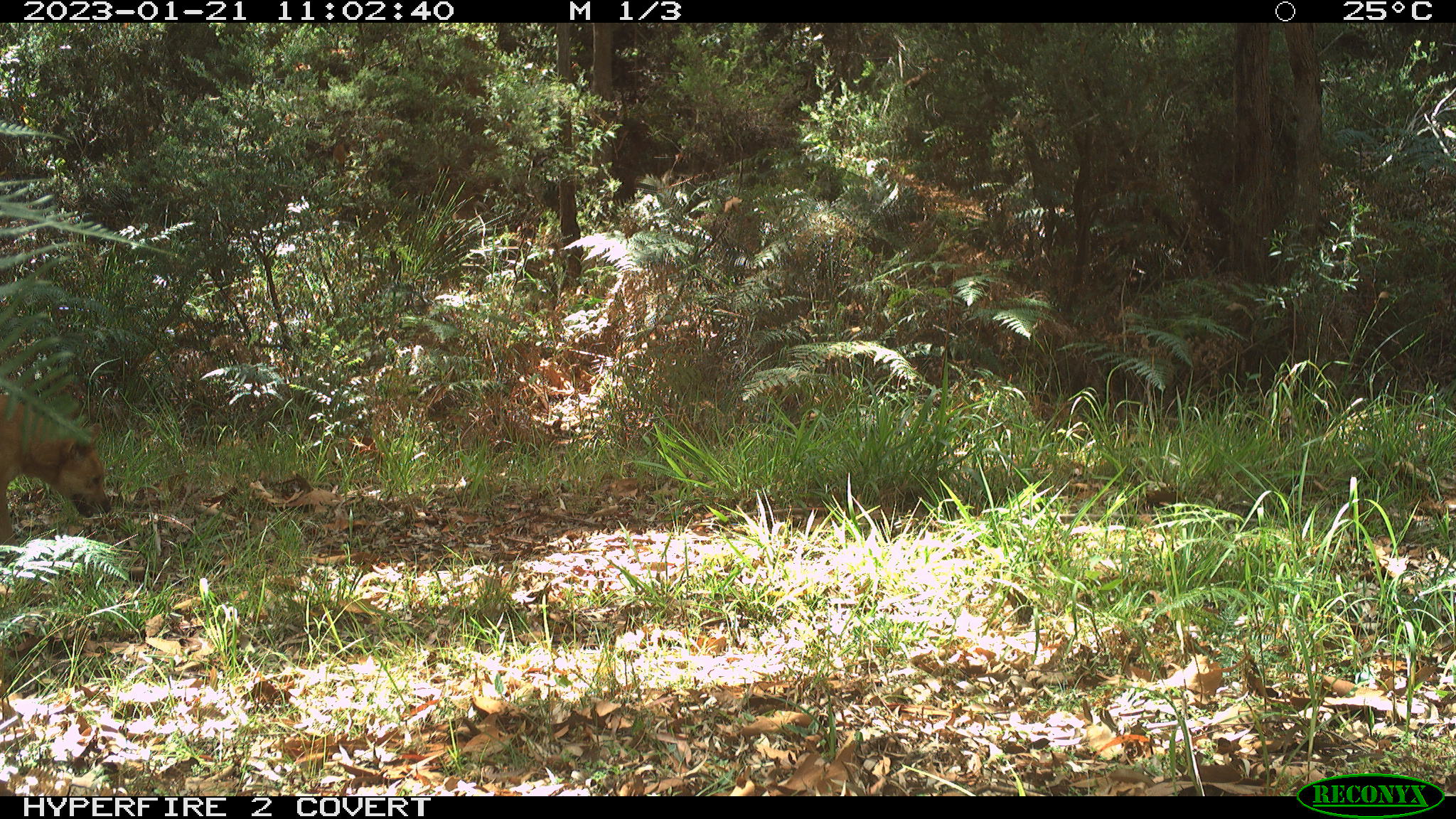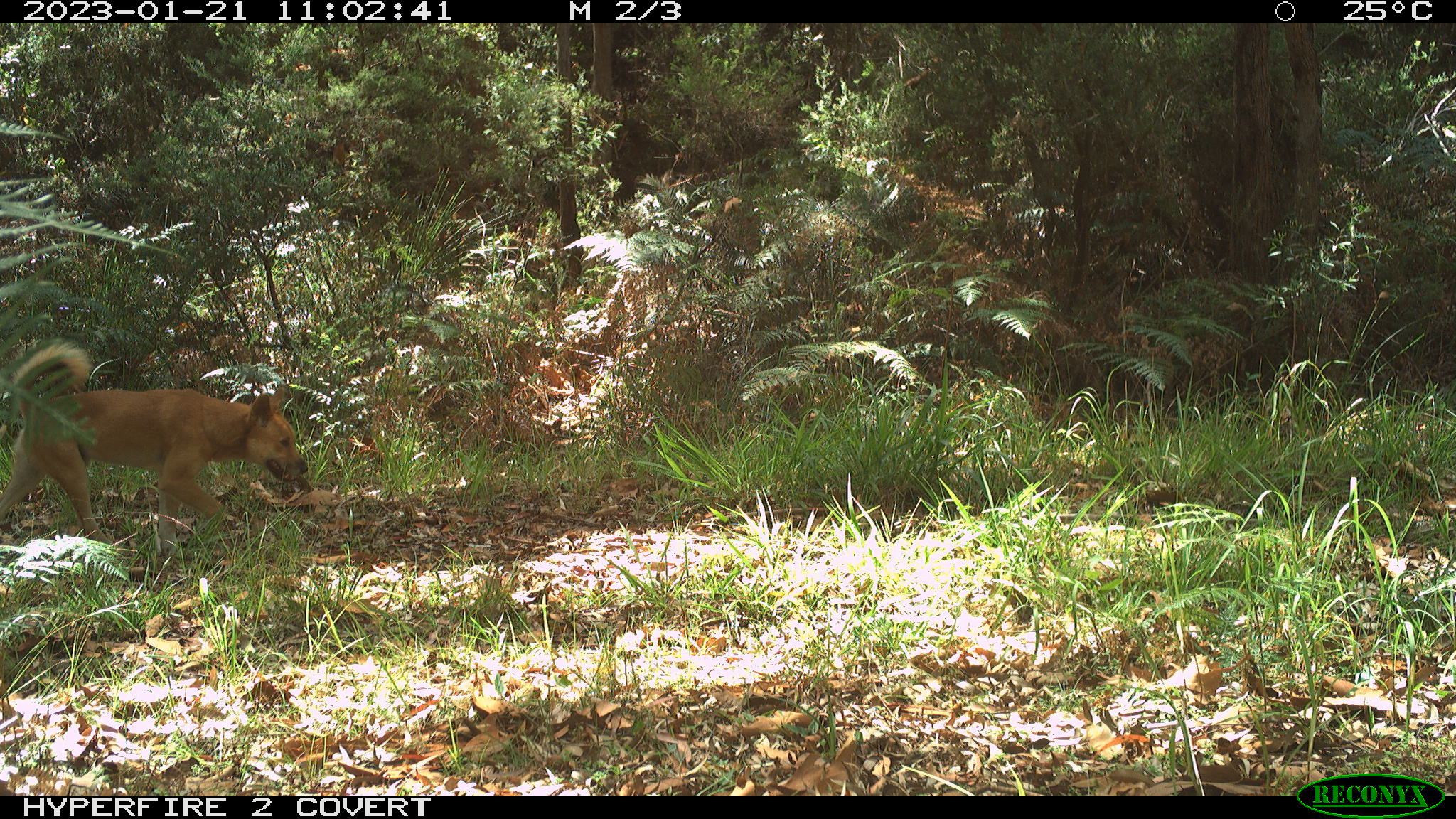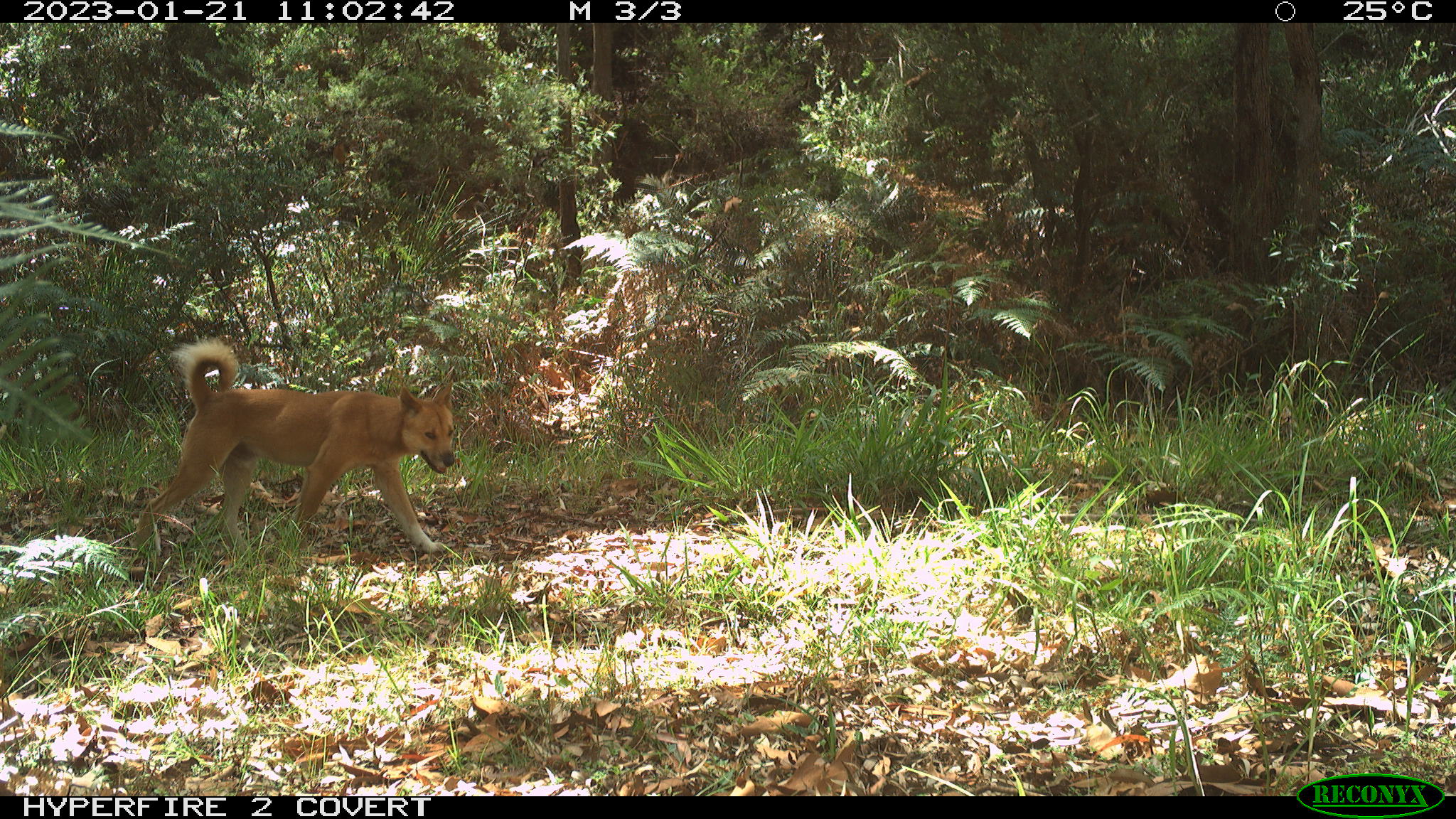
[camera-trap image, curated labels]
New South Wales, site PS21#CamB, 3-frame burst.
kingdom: Animalia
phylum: Chordata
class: Mammalia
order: Carnivora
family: Canidae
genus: Canis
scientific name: Canis familiaris dingo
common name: dingo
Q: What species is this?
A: Dingo (Canis familiaris dingo).